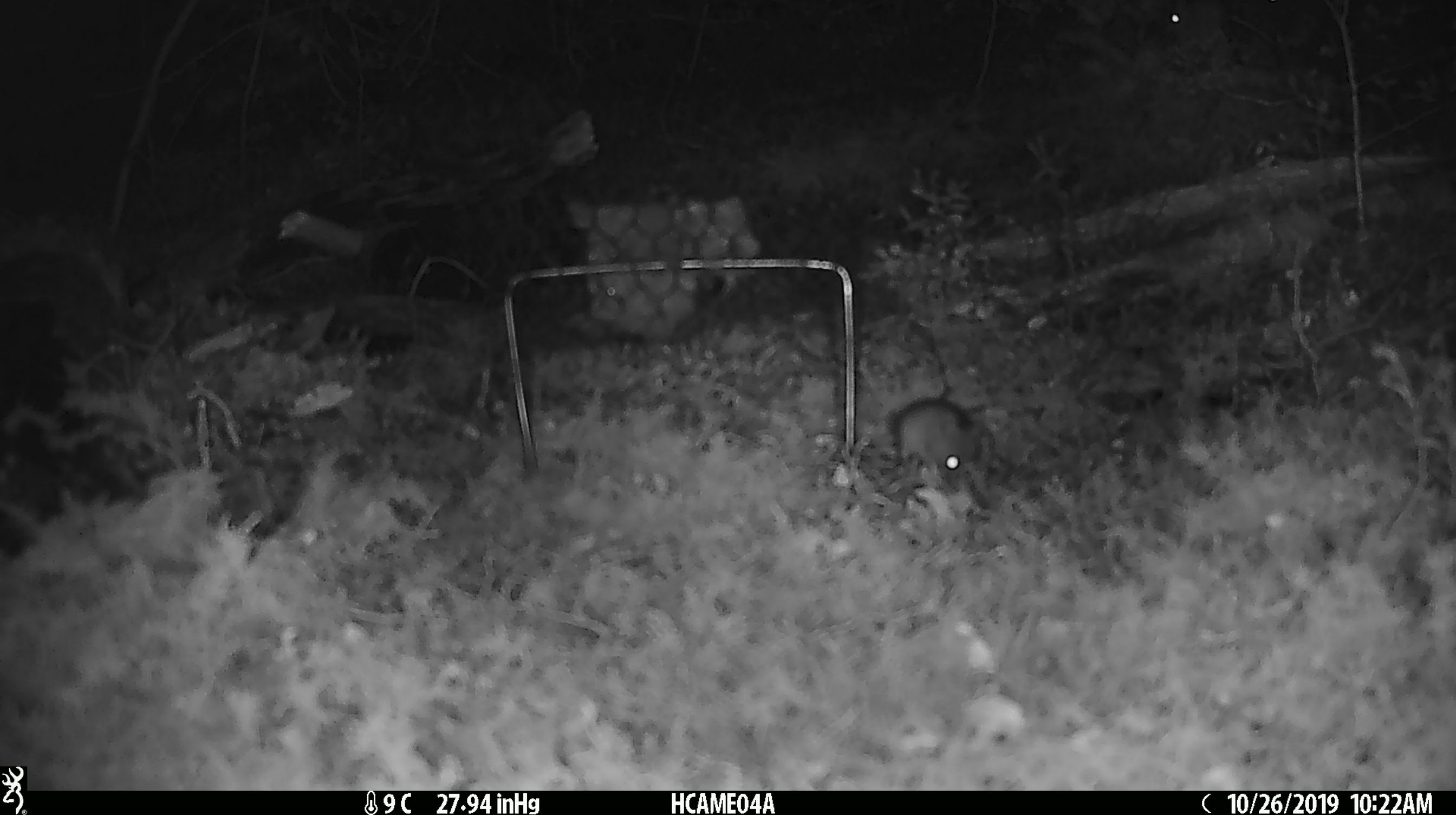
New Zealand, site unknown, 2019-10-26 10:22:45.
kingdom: Animalia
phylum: Chordata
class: Mammalia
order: Rodentia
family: Muridae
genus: Mus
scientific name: Mus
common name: mouse